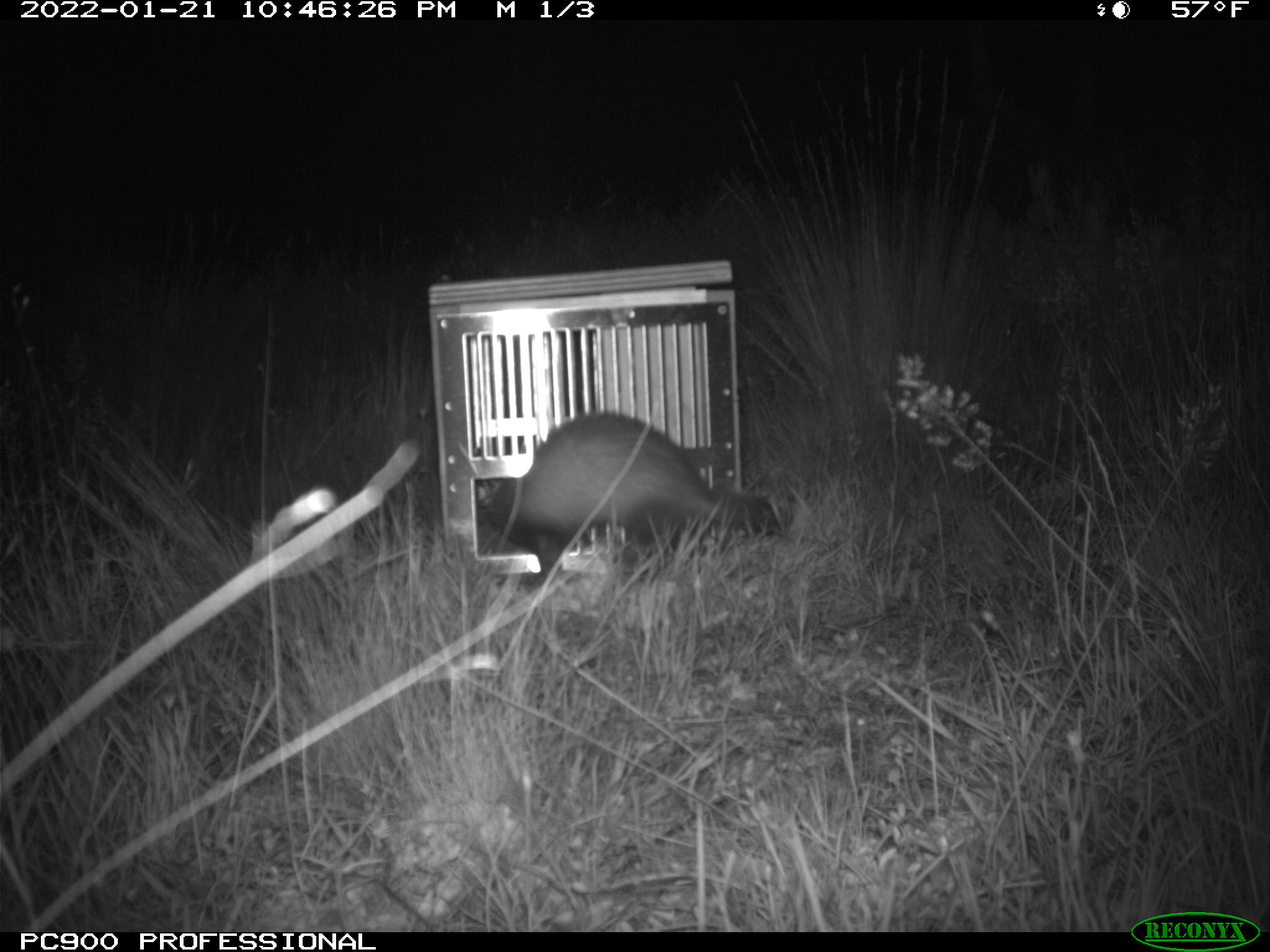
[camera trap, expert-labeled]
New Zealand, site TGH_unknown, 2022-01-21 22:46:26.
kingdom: Animalia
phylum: Chordata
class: Mammalia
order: Carnivora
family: Mustelidae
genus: Mustela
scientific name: Mustela furo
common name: ferret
Ferret (Mustela furo).